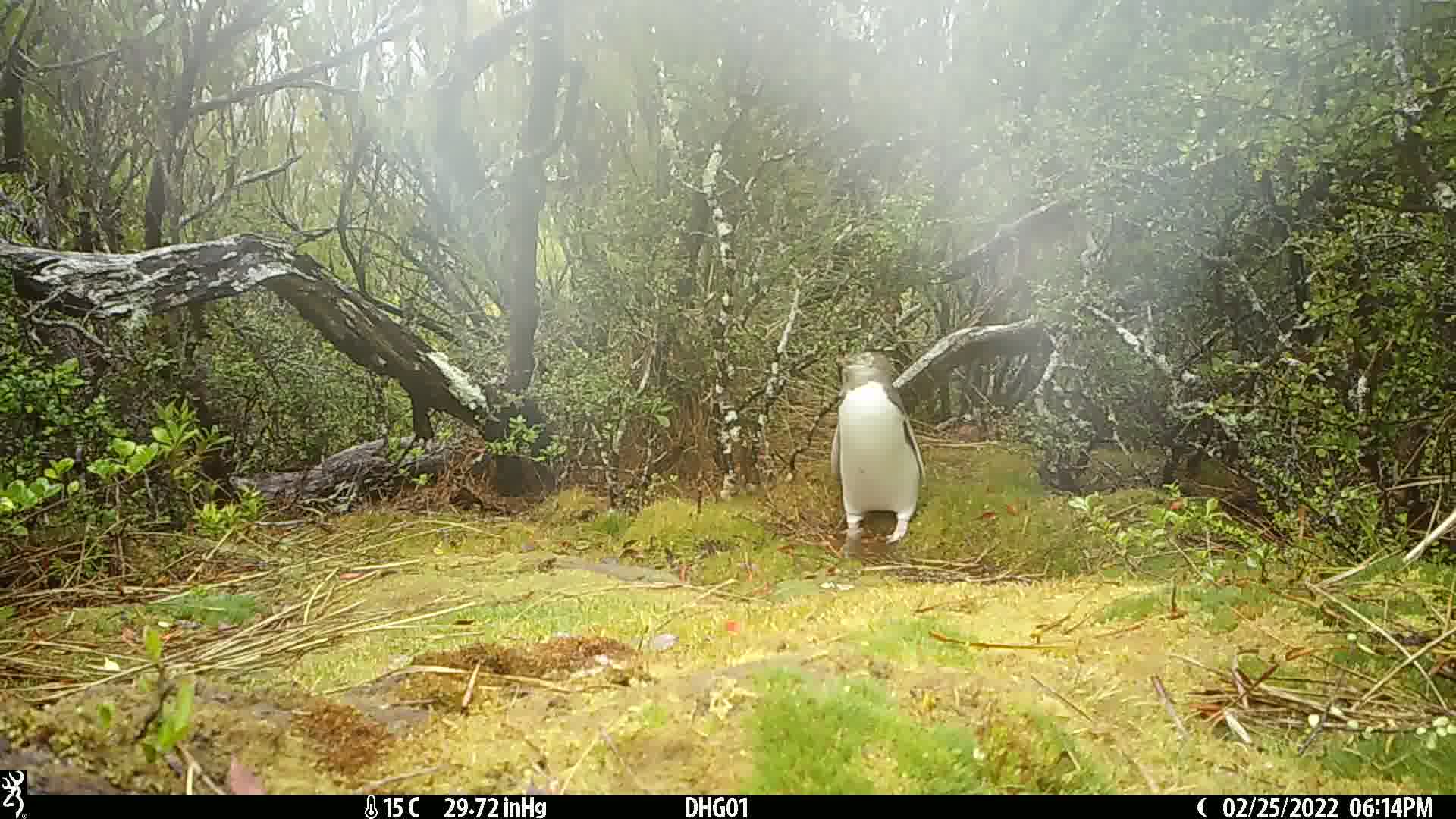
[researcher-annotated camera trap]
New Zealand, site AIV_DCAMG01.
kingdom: Animalia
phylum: Chordata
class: Aves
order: Sphenisciformes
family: Spheniscidae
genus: Megadyptes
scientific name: Megadyptes antipodes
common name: yellow-eyed penguin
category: yellow eyed penguin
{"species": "yellow eyed penguin (yellow-eyed penguin) (Megadyptes antipodes)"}